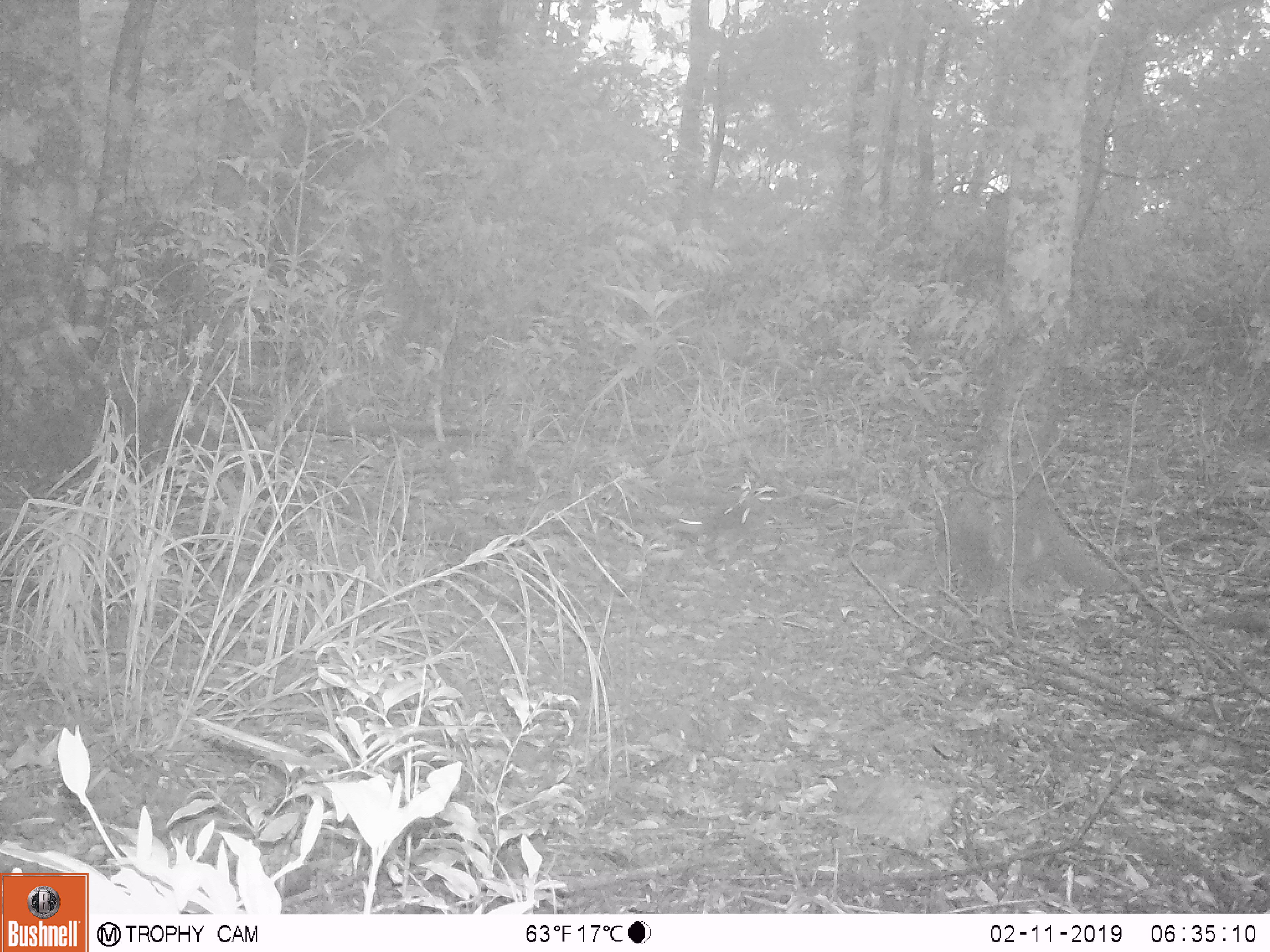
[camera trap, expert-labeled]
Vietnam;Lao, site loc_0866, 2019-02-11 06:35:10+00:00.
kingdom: Animalia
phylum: Chordata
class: Mammalia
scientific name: Mammalia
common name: mammal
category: unidentified small mammal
Unidentified small mammal (mammal) (Mammalia). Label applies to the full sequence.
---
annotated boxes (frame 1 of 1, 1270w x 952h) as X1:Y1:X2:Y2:
unidentified small mammal: 674:502:757:541